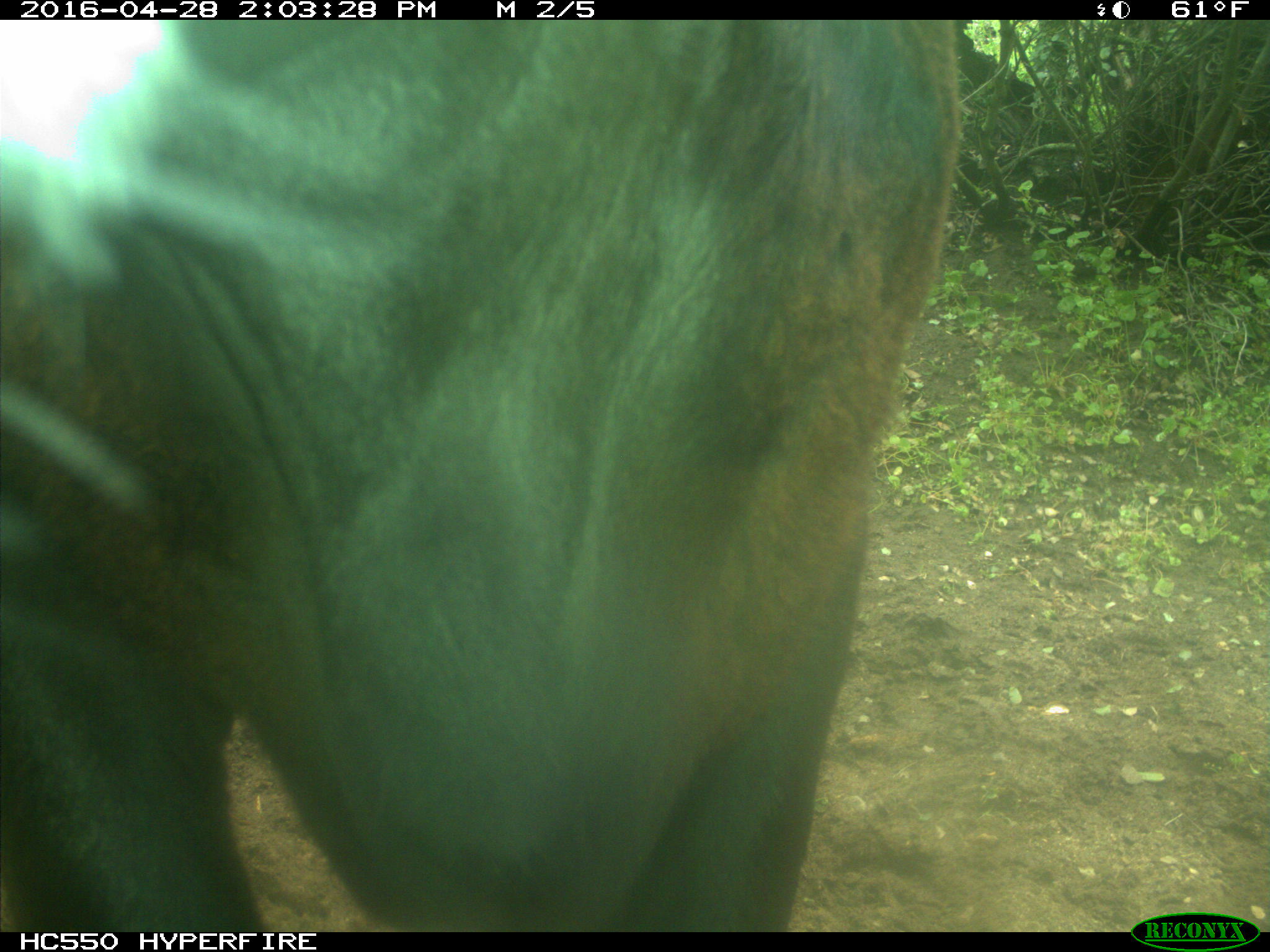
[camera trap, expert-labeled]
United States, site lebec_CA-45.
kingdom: Animalia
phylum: Chordata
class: Mammalia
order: Artiodactyla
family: Bovidae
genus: Bos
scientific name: Bos taurus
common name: domestic cow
Bos taurus (domestic cow).